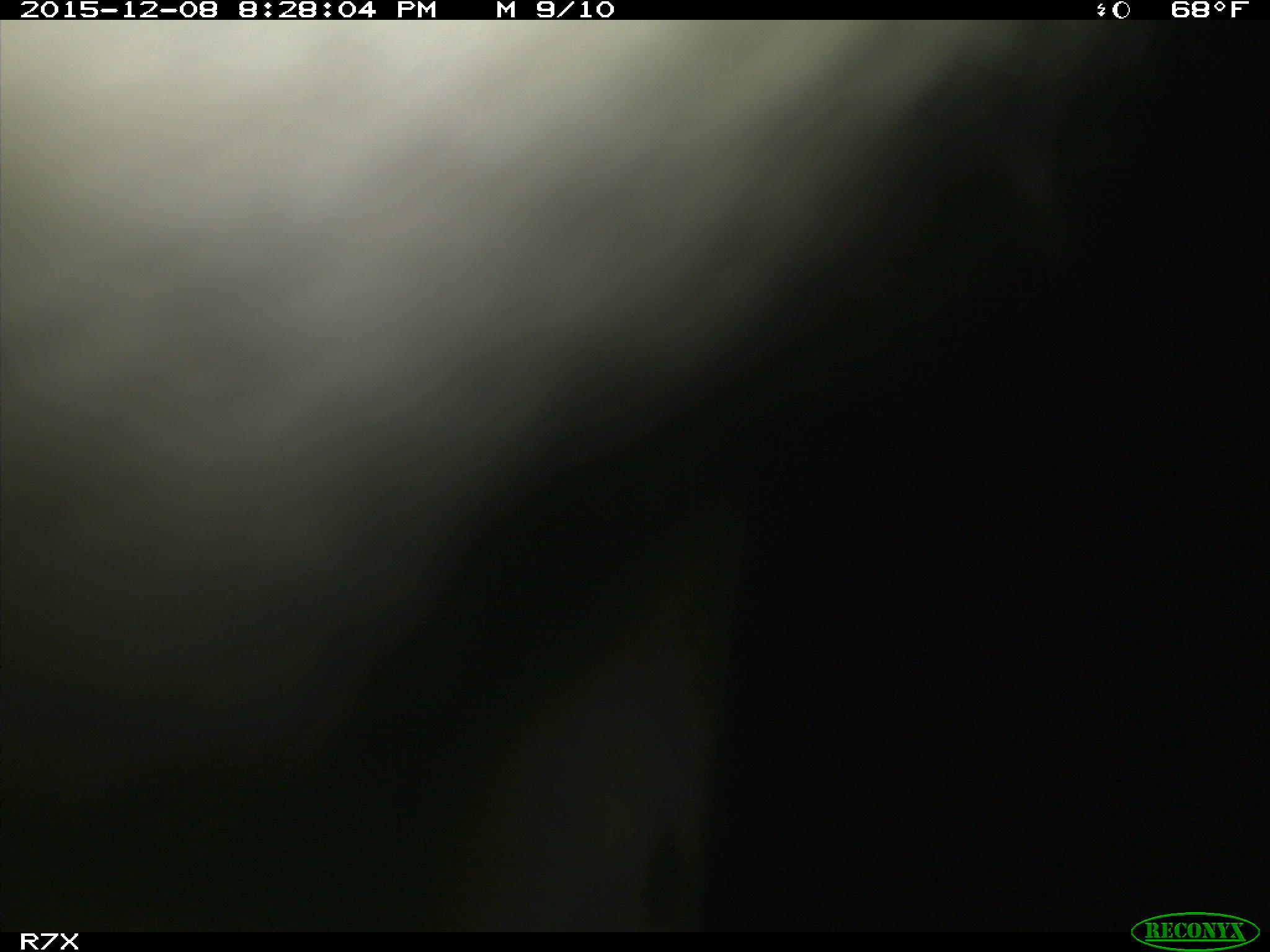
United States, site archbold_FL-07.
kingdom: Animalia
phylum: Chordata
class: Mammalia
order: Artiodactyla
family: Bovidae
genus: Bos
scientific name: Bos taurus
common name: domestic cow